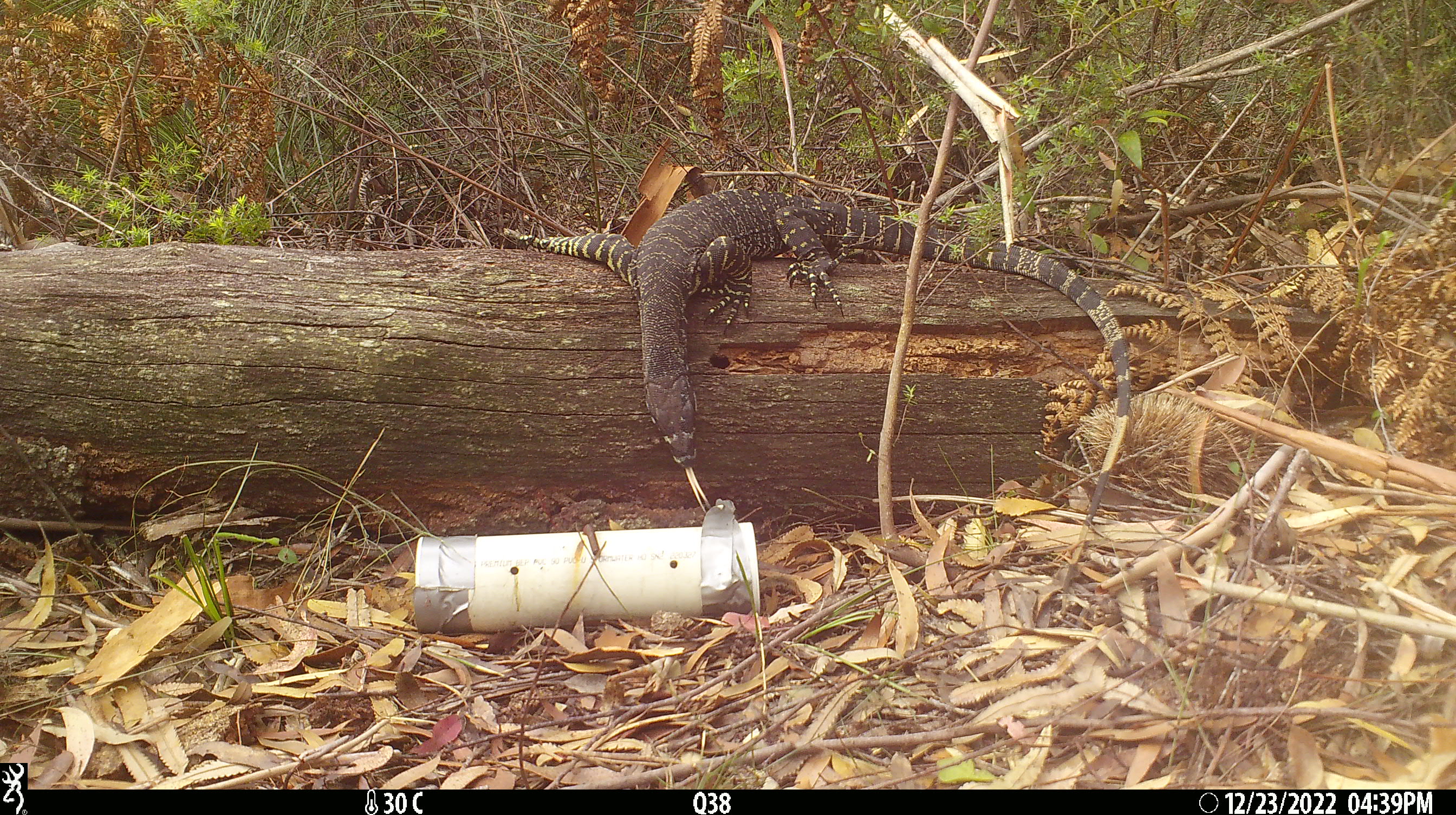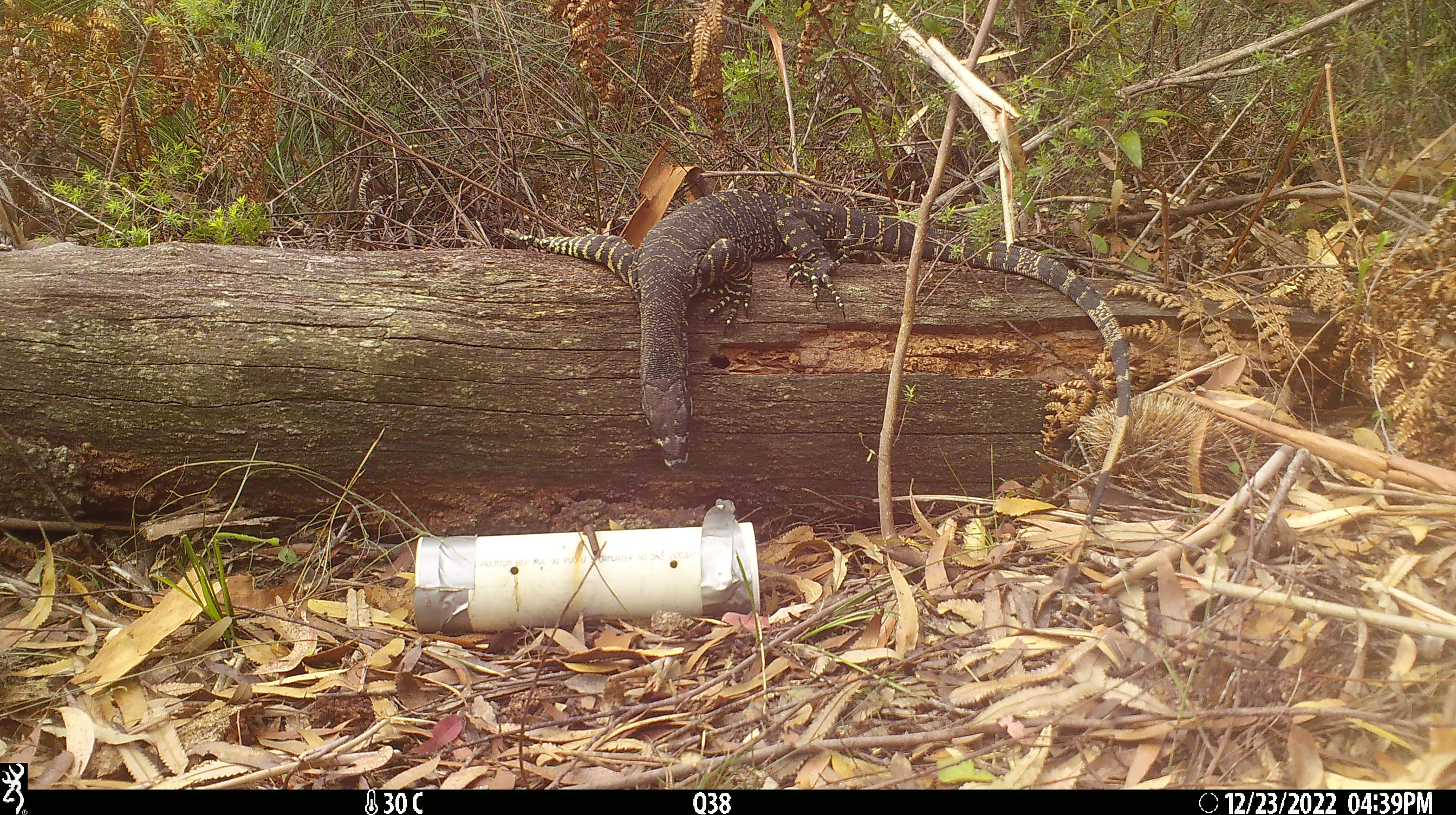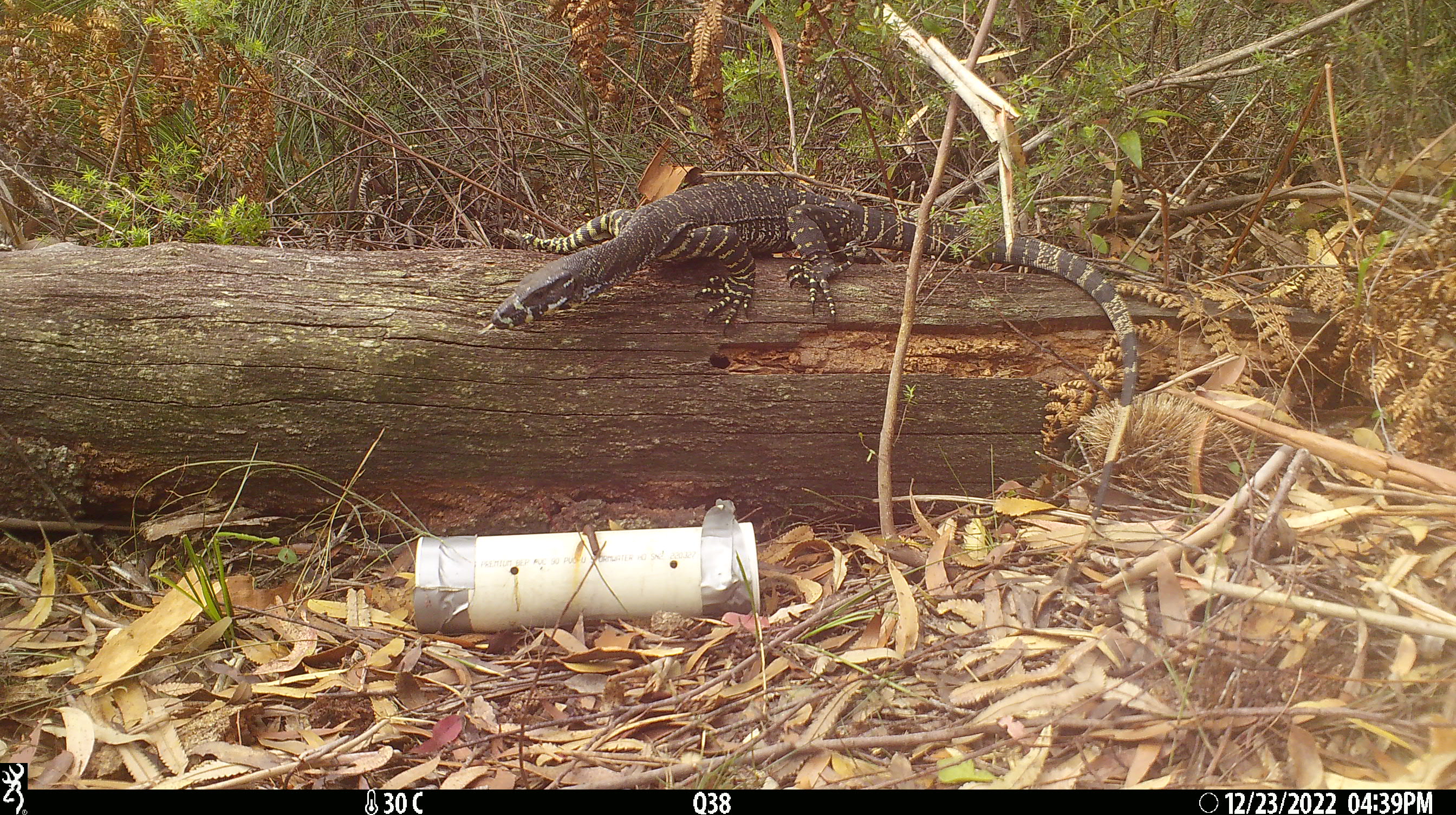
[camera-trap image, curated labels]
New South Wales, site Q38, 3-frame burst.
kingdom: Animalia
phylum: Chordata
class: Reptilia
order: Squamata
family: Varanidae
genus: Varanus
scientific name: Varanus varius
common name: lace monitor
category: goanna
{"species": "goanna (lace monitor) (Varanus varius)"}